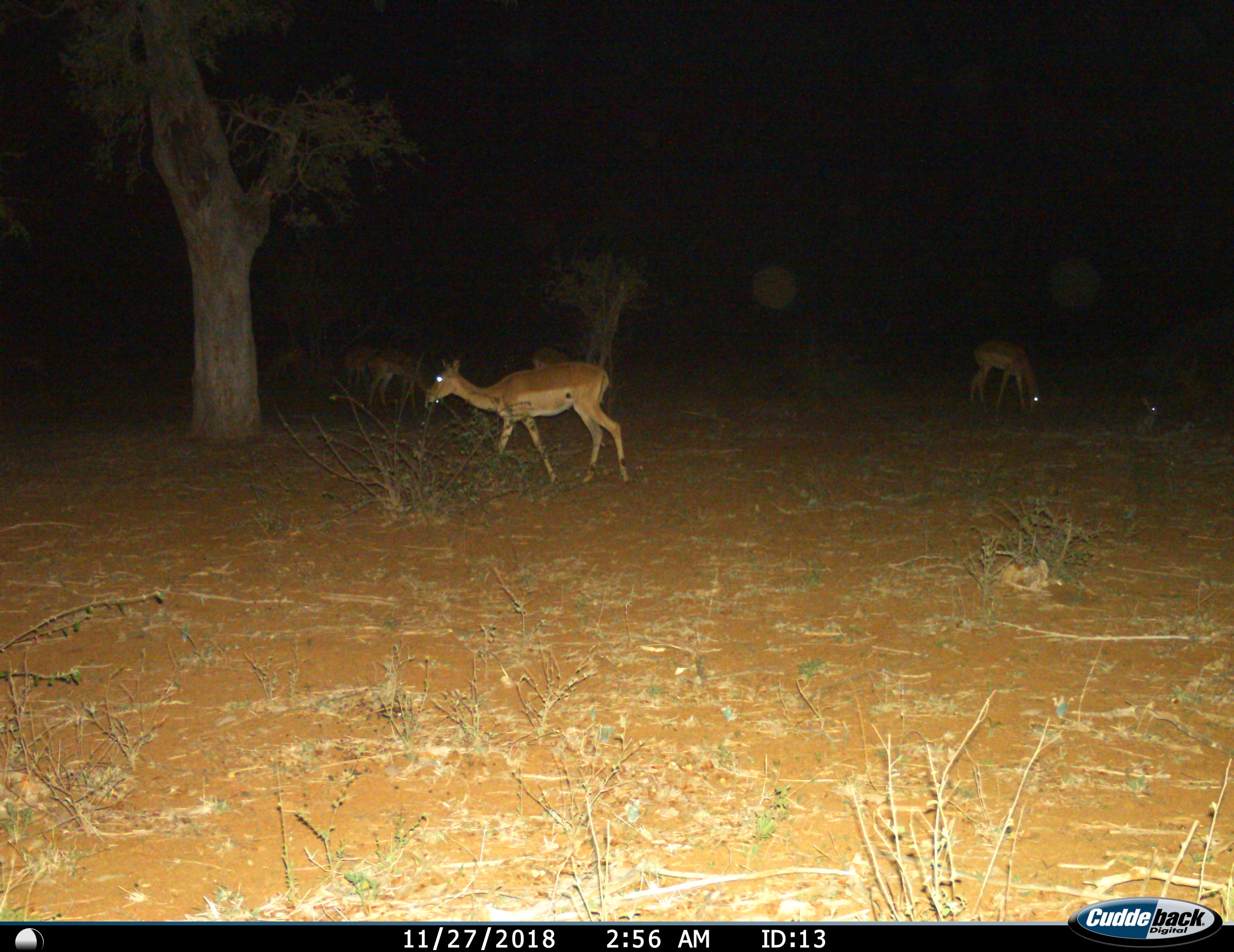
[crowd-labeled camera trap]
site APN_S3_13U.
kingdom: Animalia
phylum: Chordata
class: Mammalia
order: Artiodactyla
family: Bovidae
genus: Aepyceros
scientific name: Aepyceros melampus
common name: impala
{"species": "impala (Aepyceros melampus)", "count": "6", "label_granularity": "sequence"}